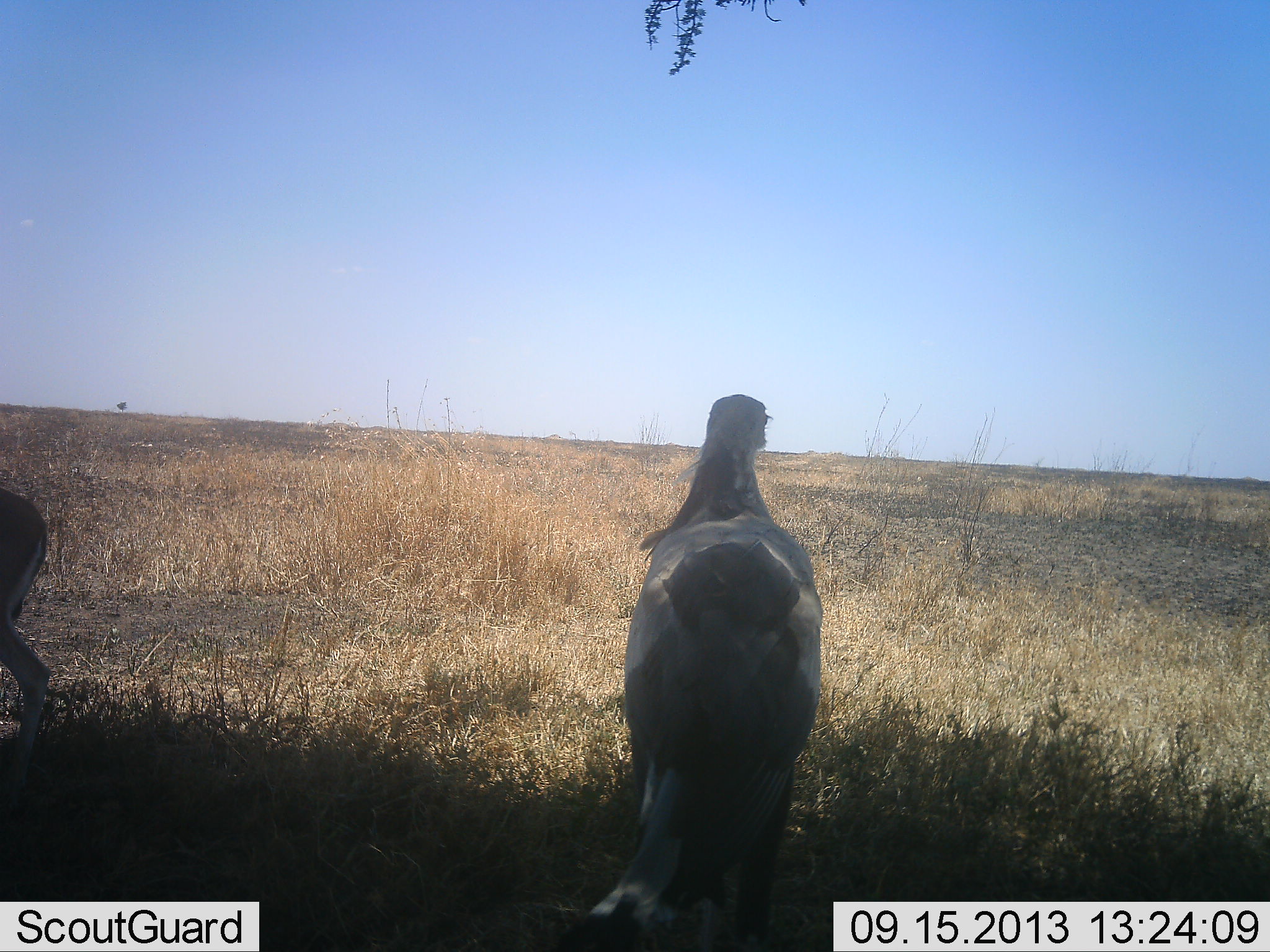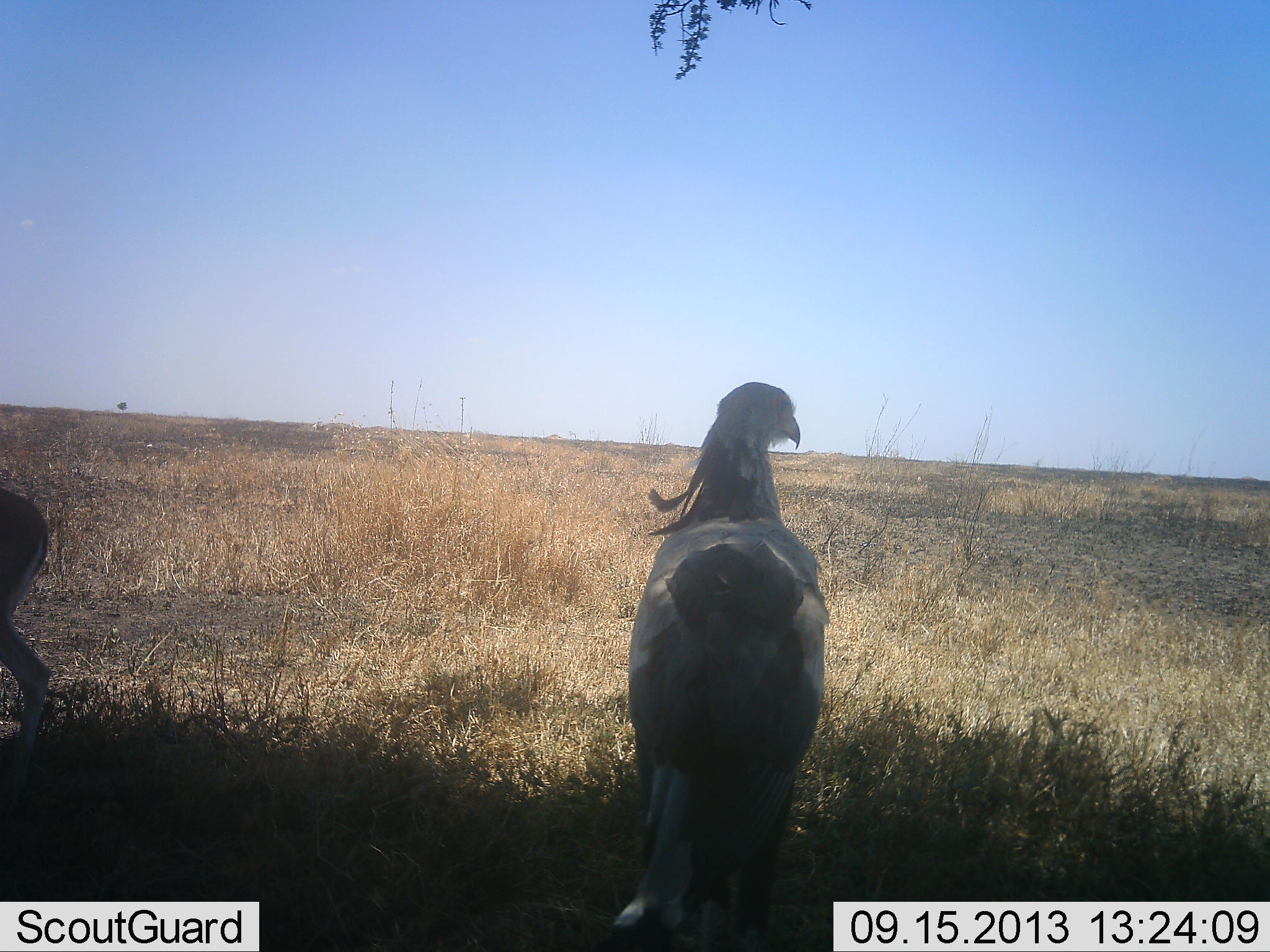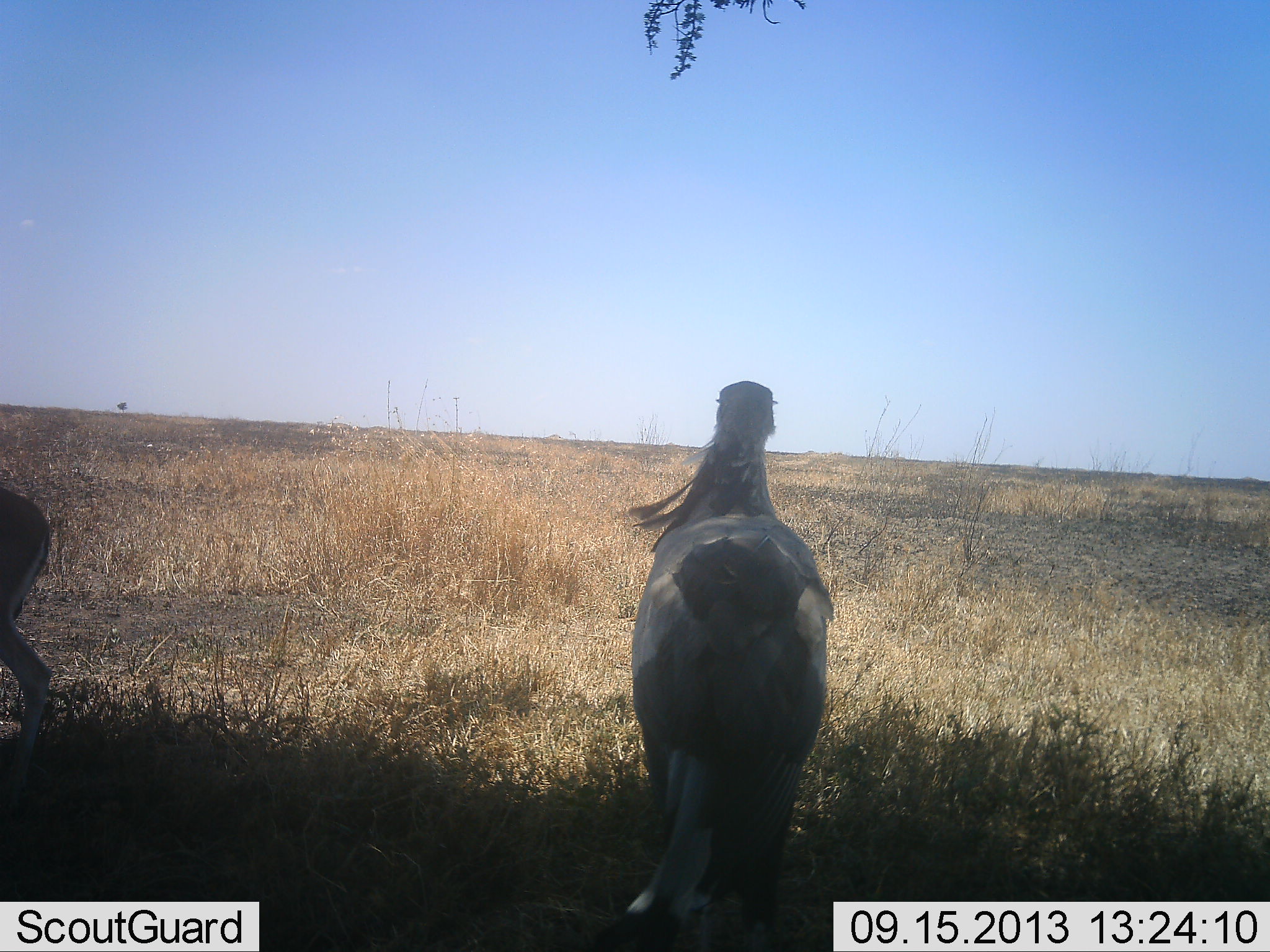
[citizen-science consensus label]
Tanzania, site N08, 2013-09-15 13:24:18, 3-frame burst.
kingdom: Animalia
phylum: Chordata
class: Mammalia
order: Artiodactyla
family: Bovidae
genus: Eudorcas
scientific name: Eudorcas thomsonii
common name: thomson's gazelle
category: gazellethomsons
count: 1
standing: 91%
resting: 0%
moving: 0%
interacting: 0%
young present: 0%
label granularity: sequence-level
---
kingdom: Animalia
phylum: Chordata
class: Aves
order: Accipitriformes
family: Sagittariidae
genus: Sagittarius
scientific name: Sagittarius serpentarius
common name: secretary bird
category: secretarybird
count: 1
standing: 100%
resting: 6%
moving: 0%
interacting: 0%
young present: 0%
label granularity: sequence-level